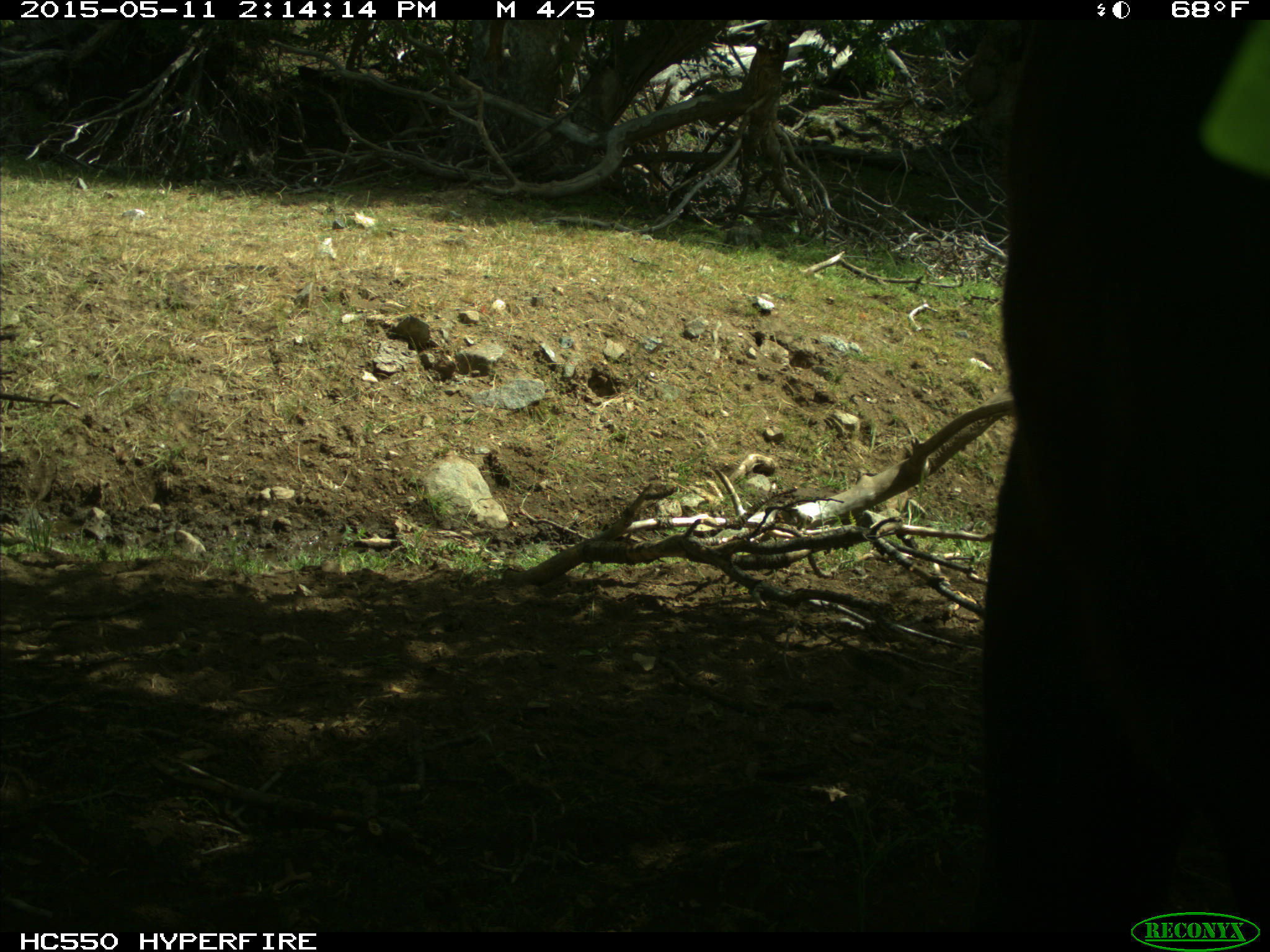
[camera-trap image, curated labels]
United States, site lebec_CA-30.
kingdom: Animalia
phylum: Chordata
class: Mammalia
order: Artiodactyla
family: Bovidae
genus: Bos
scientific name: Bos taurus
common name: domestic cow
Bos taurus (domestic cow).